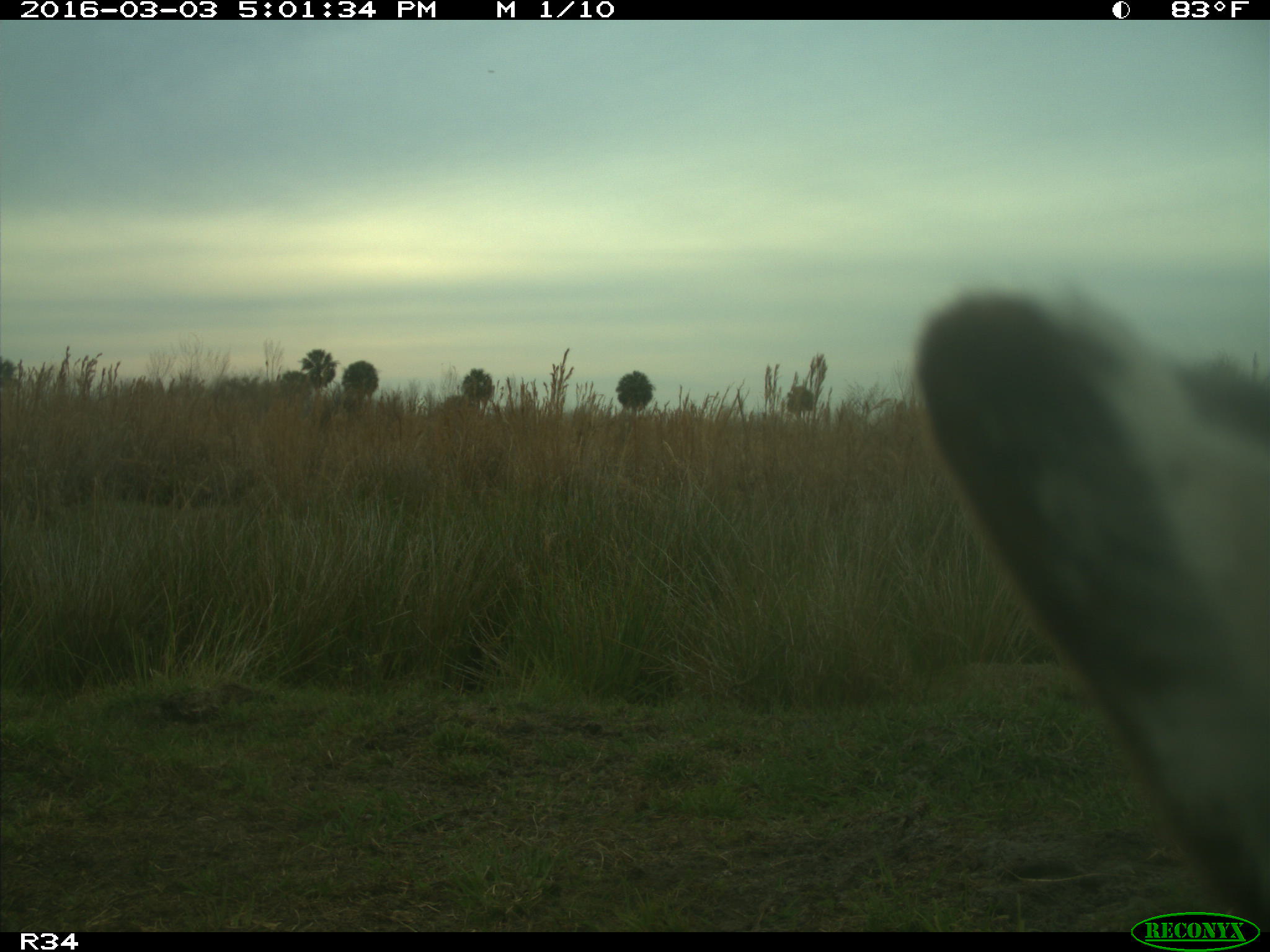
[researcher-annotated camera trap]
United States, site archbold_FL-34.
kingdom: Animalia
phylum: Chordata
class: Mammalia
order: Artiodactyla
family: Bovidae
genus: Bos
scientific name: Bos taurus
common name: domestic cow